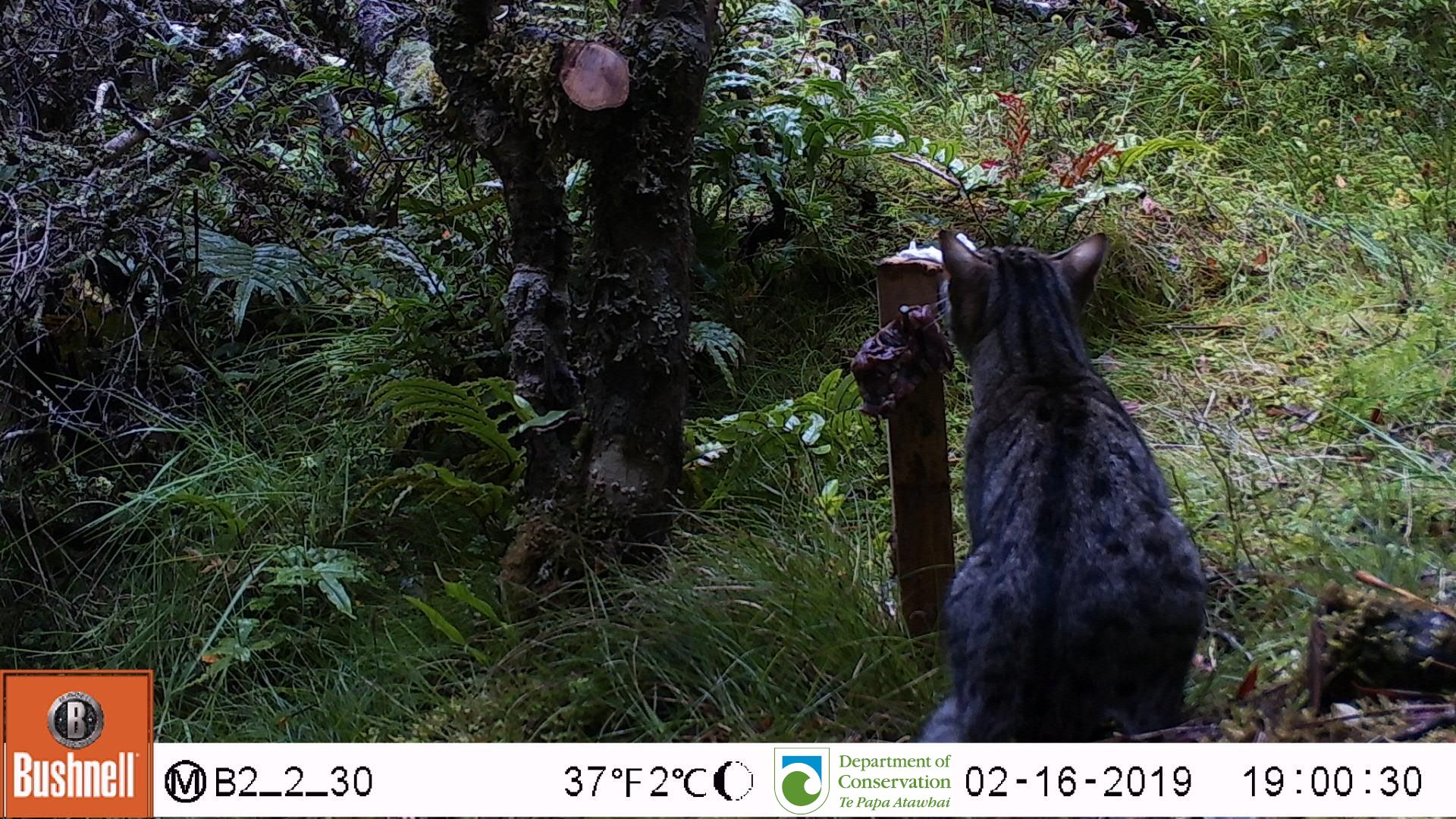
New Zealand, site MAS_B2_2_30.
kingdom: Animalia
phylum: Chordata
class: Mammalia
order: Carnivora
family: Felidae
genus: Felis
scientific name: Felis catus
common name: domestic cat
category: cat